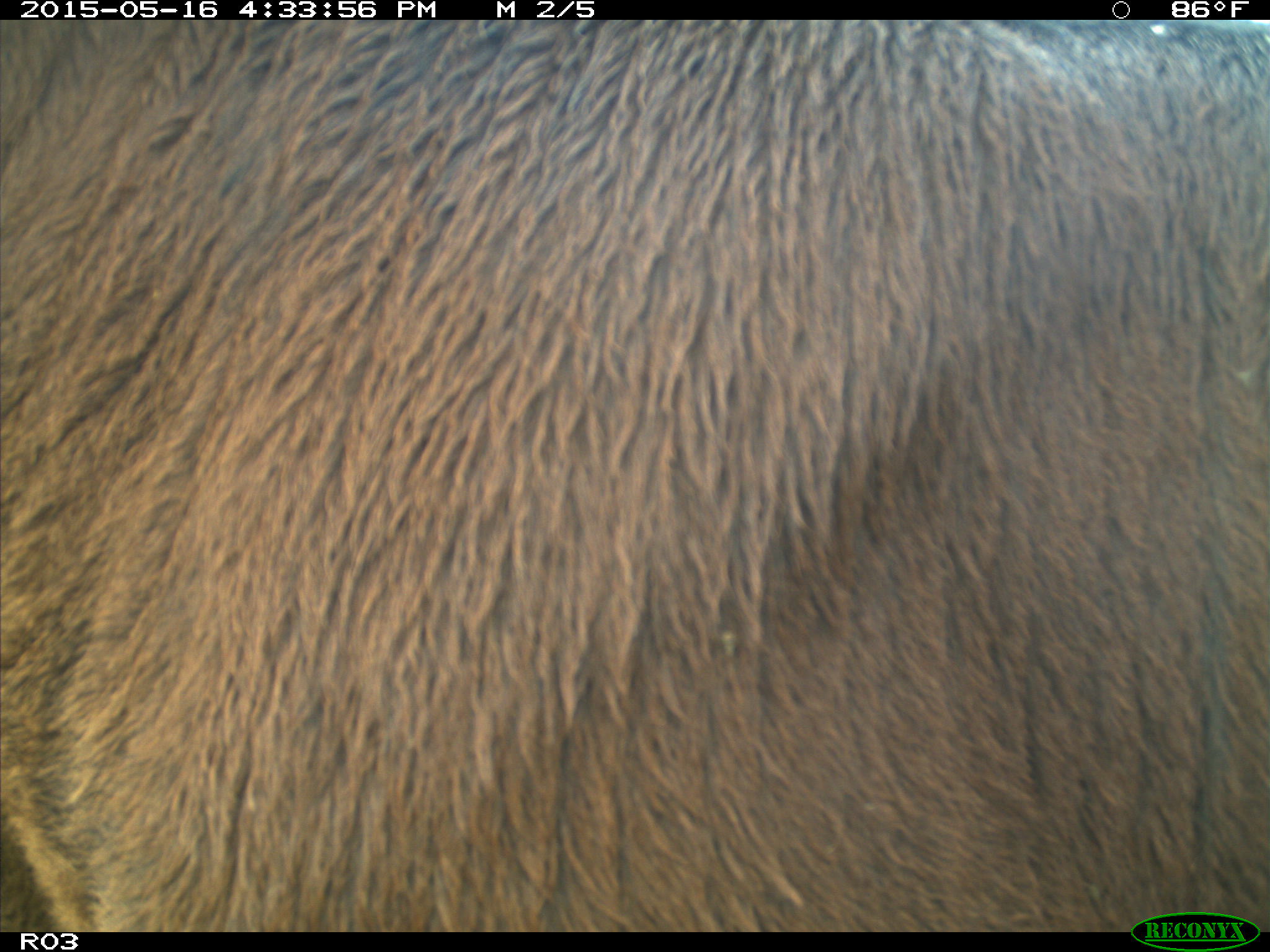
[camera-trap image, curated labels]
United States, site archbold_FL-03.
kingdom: Animalia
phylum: Chordata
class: Mammalia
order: Artiodactyla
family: Bovidae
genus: Bos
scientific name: Bos taurus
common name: domestic cow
Bos taurus (domestic cow).